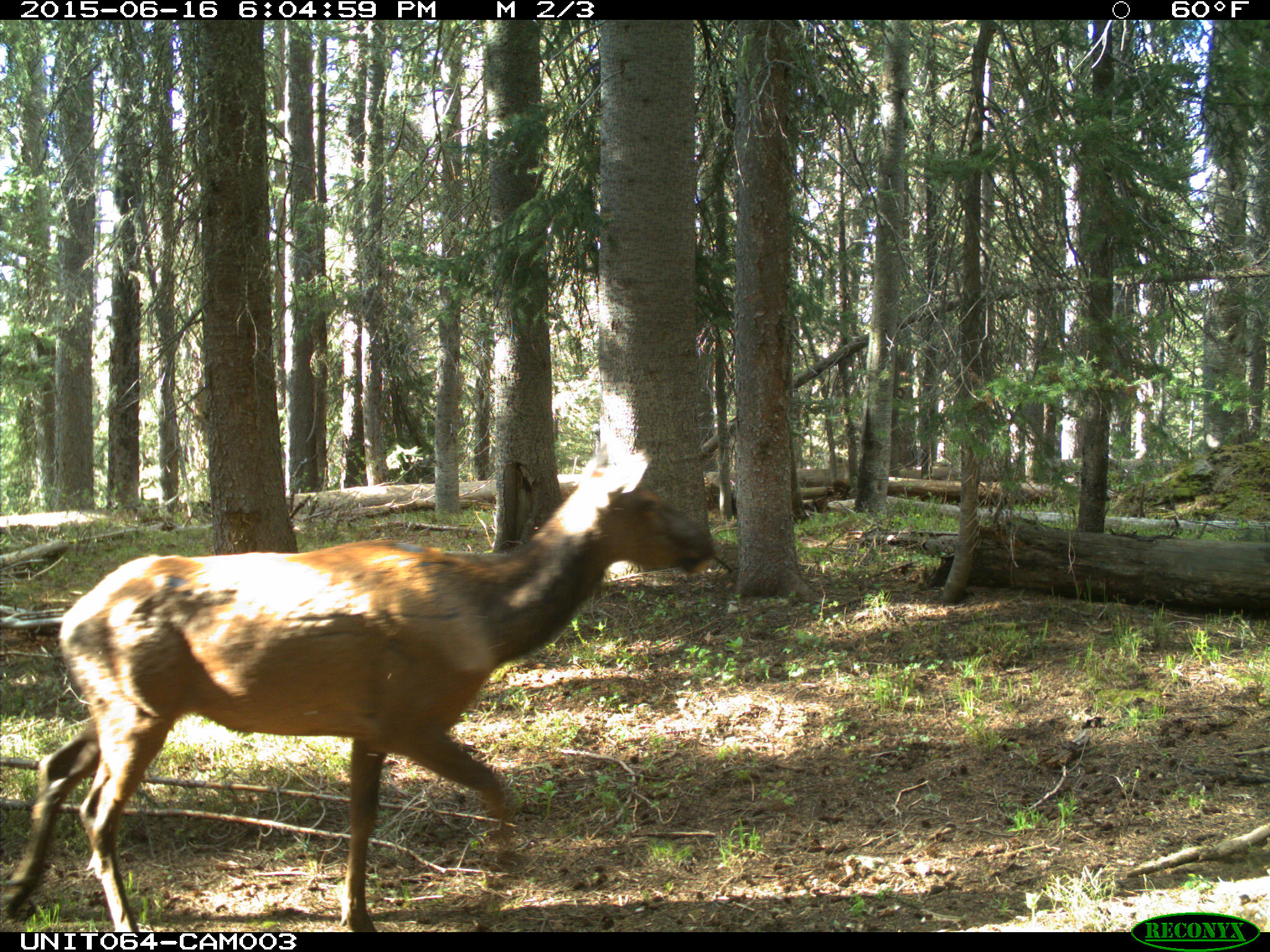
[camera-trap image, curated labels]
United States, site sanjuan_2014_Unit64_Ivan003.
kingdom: Animalia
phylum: Chordata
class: Mammalia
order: Artiodactyla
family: Cervidae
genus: Cervus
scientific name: Cervus elaphus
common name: red deer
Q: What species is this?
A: Cervus elaphus (red deer).